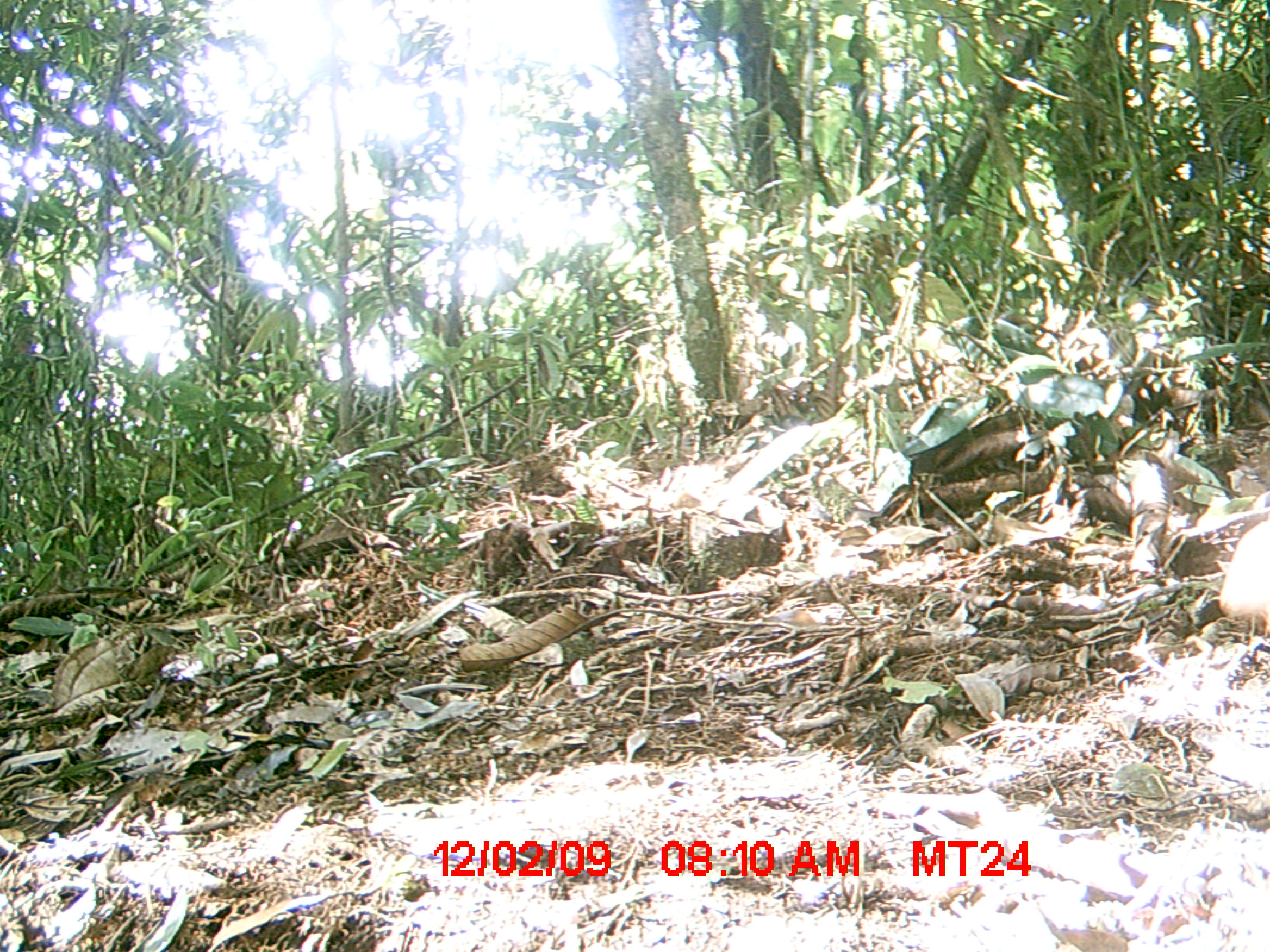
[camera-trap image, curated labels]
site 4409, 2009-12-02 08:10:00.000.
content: unidentified animal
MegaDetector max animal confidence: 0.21